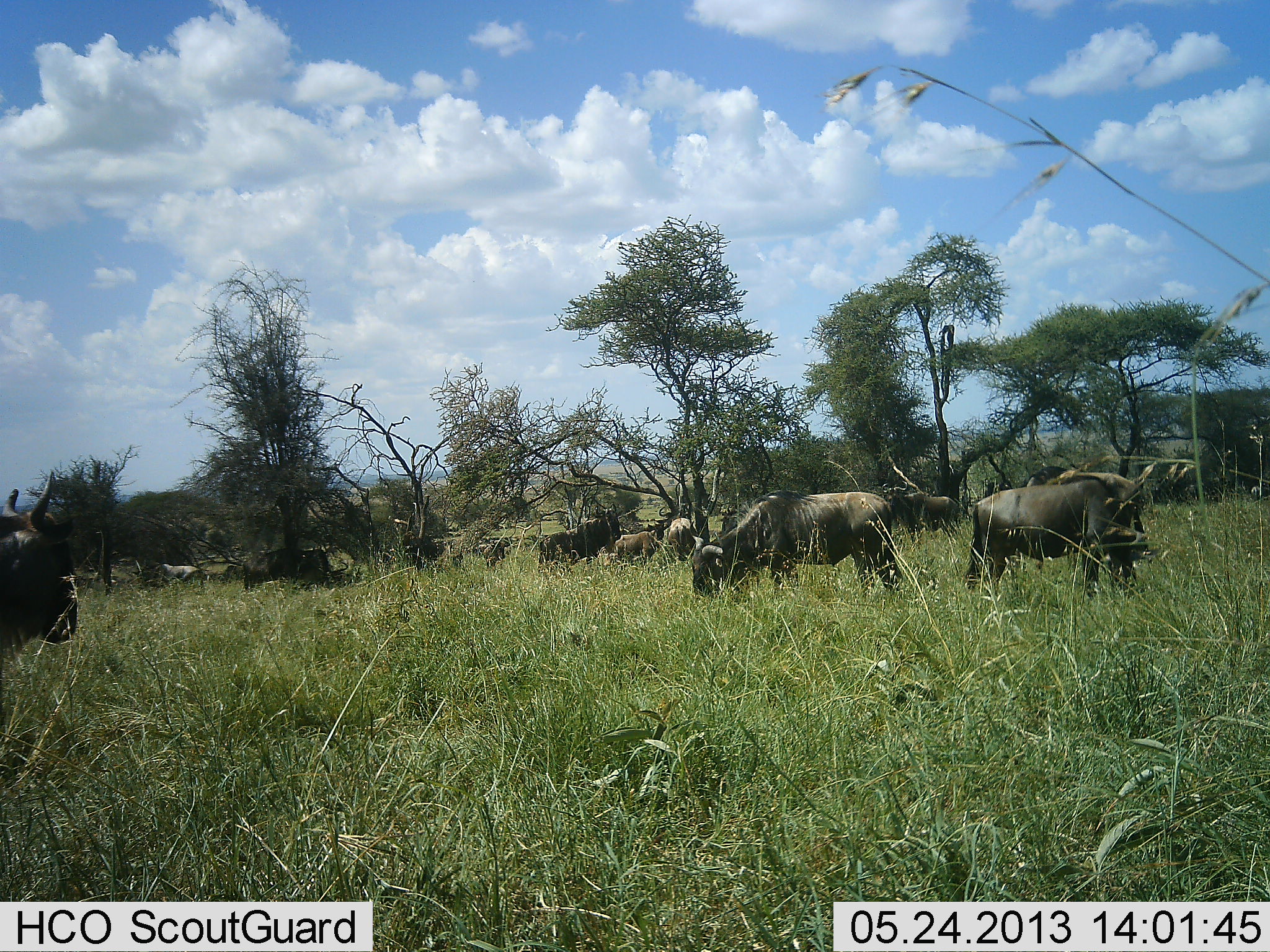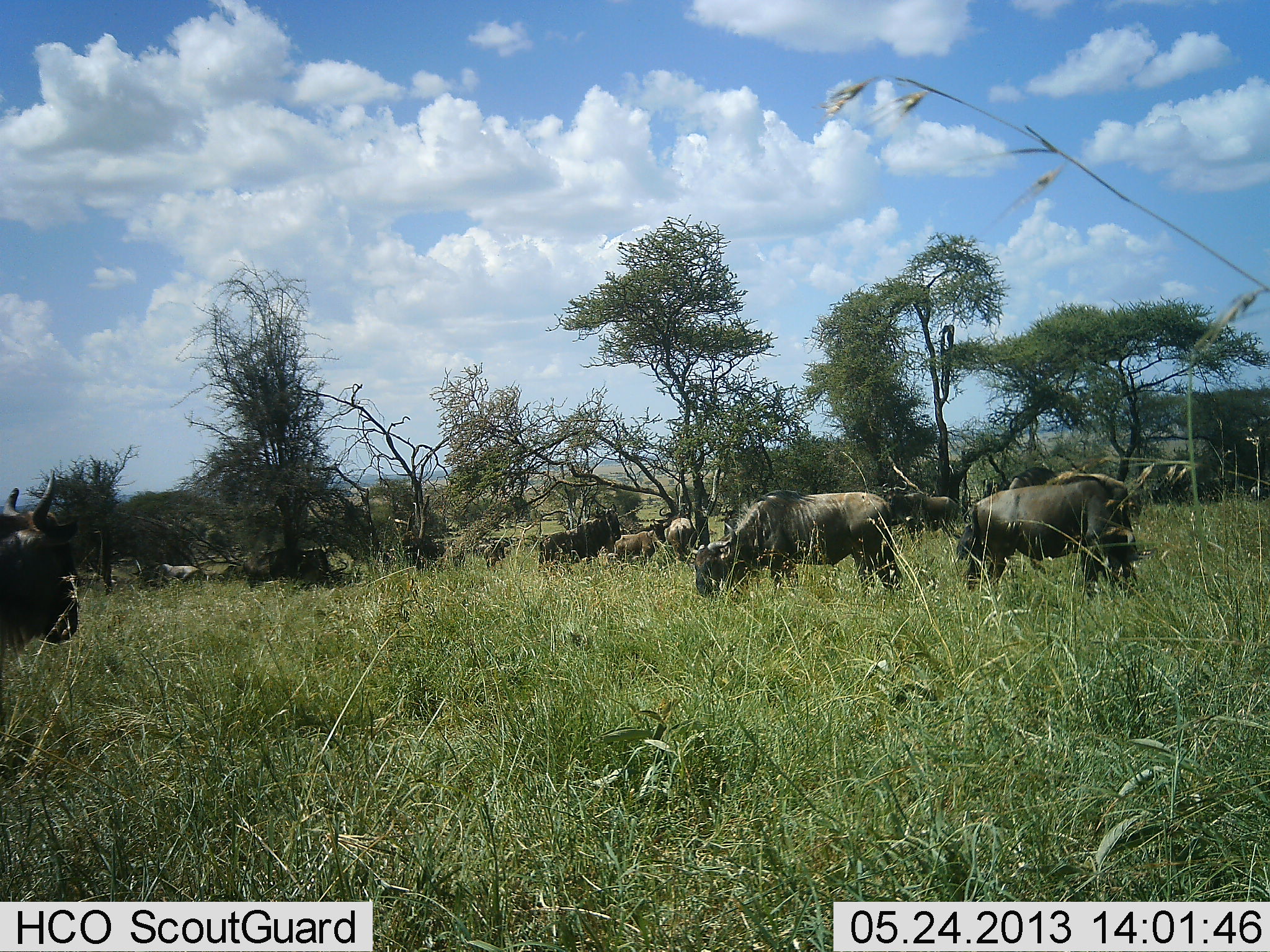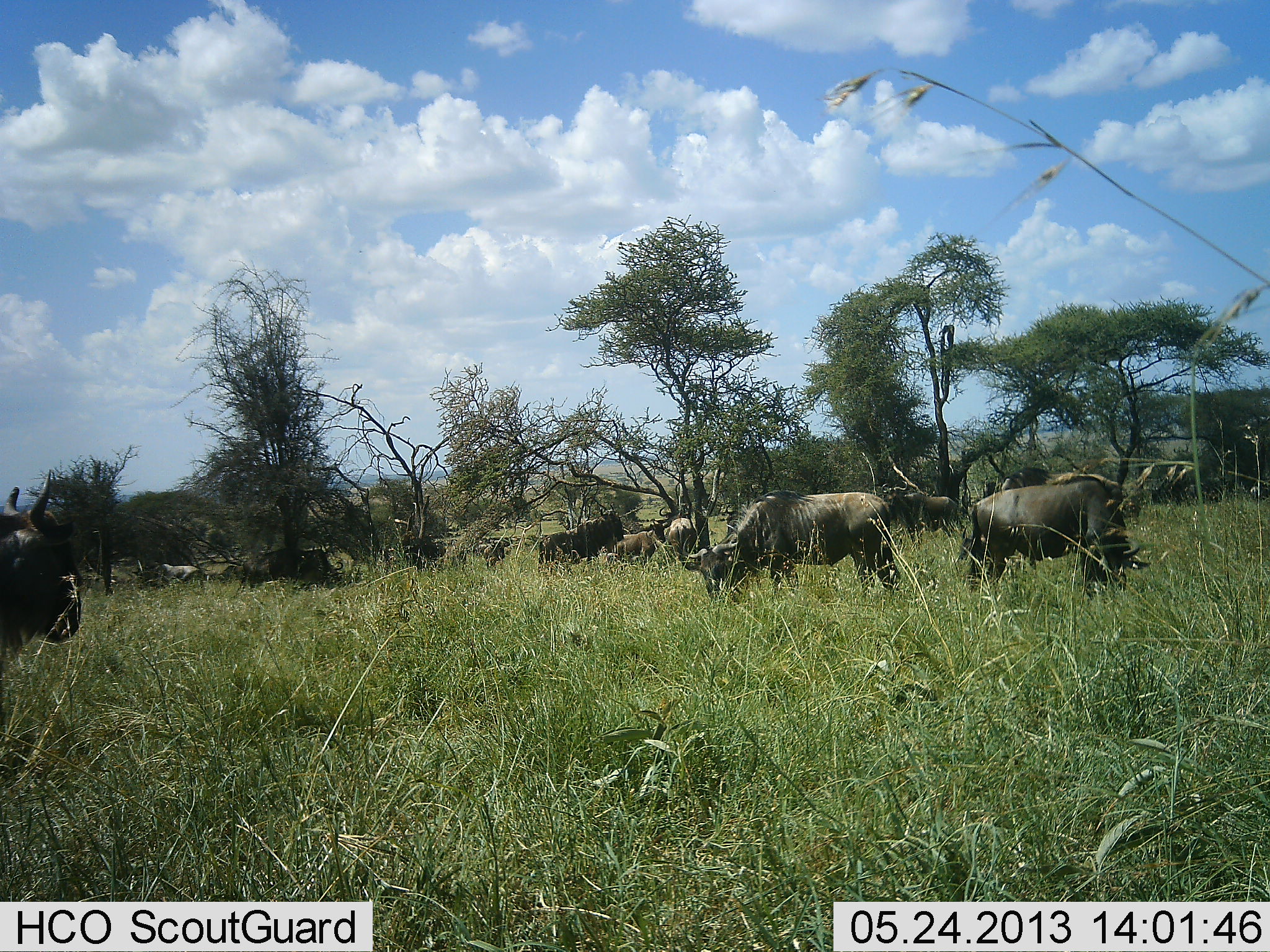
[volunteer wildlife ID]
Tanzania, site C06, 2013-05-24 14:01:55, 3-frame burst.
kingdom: Animalia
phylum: Chordata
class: Mammalia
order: Artiodactyla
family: Bovidae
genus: Connochaetes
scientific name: Connochaetes taurinus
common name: blue wildebeest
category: wildebeest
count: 11-50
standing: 65%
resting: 0%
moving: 12%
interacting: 12%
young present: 6%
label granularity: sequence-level